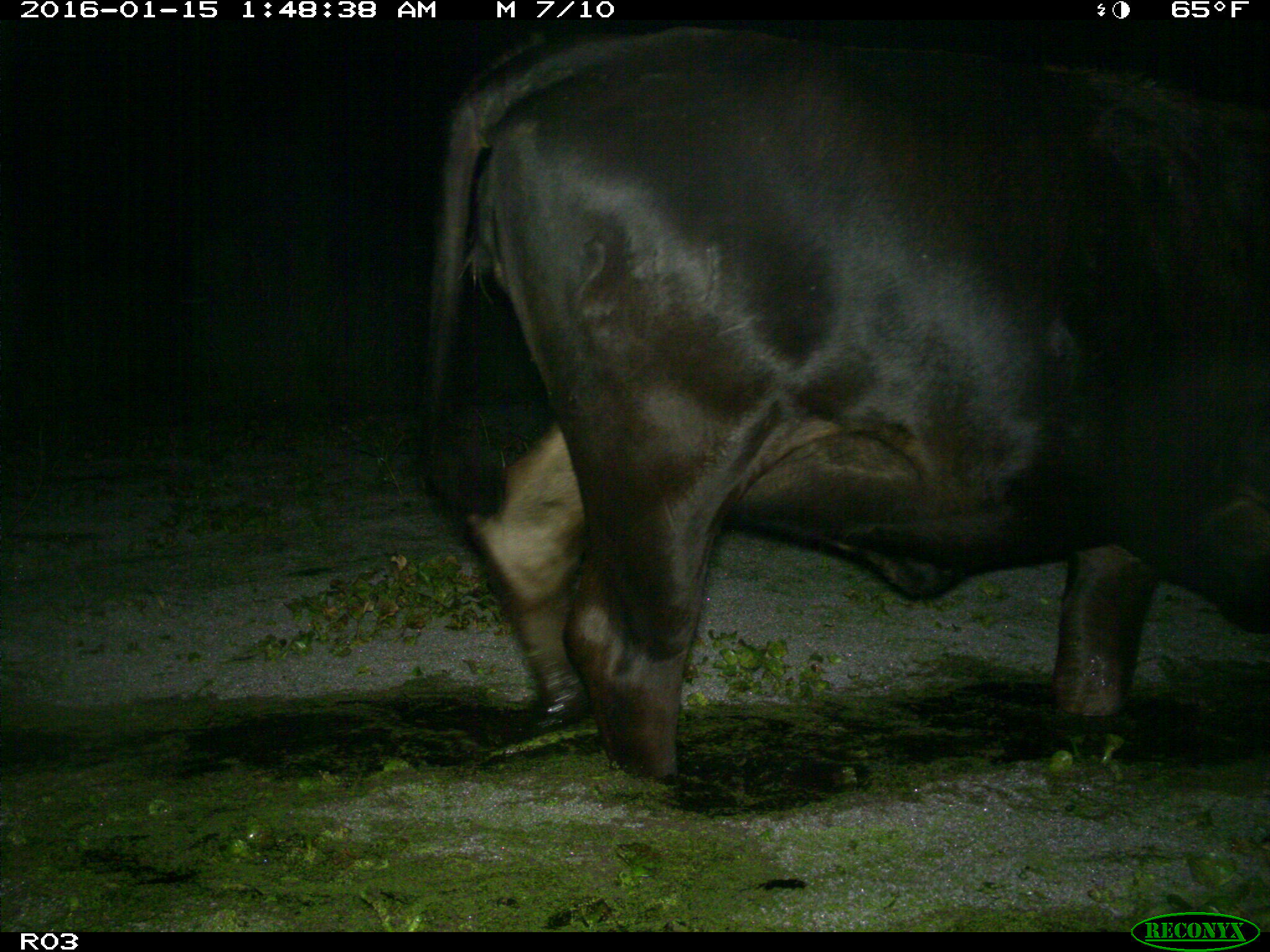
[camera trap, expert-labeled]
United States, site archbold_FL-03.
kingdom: Animalia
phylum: Chordata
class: Mammalia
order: Artiodactyla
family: Bovidae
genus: Bos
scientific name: Bos taurus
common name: domestic cow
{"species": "Bos taurus (domestic cow)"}